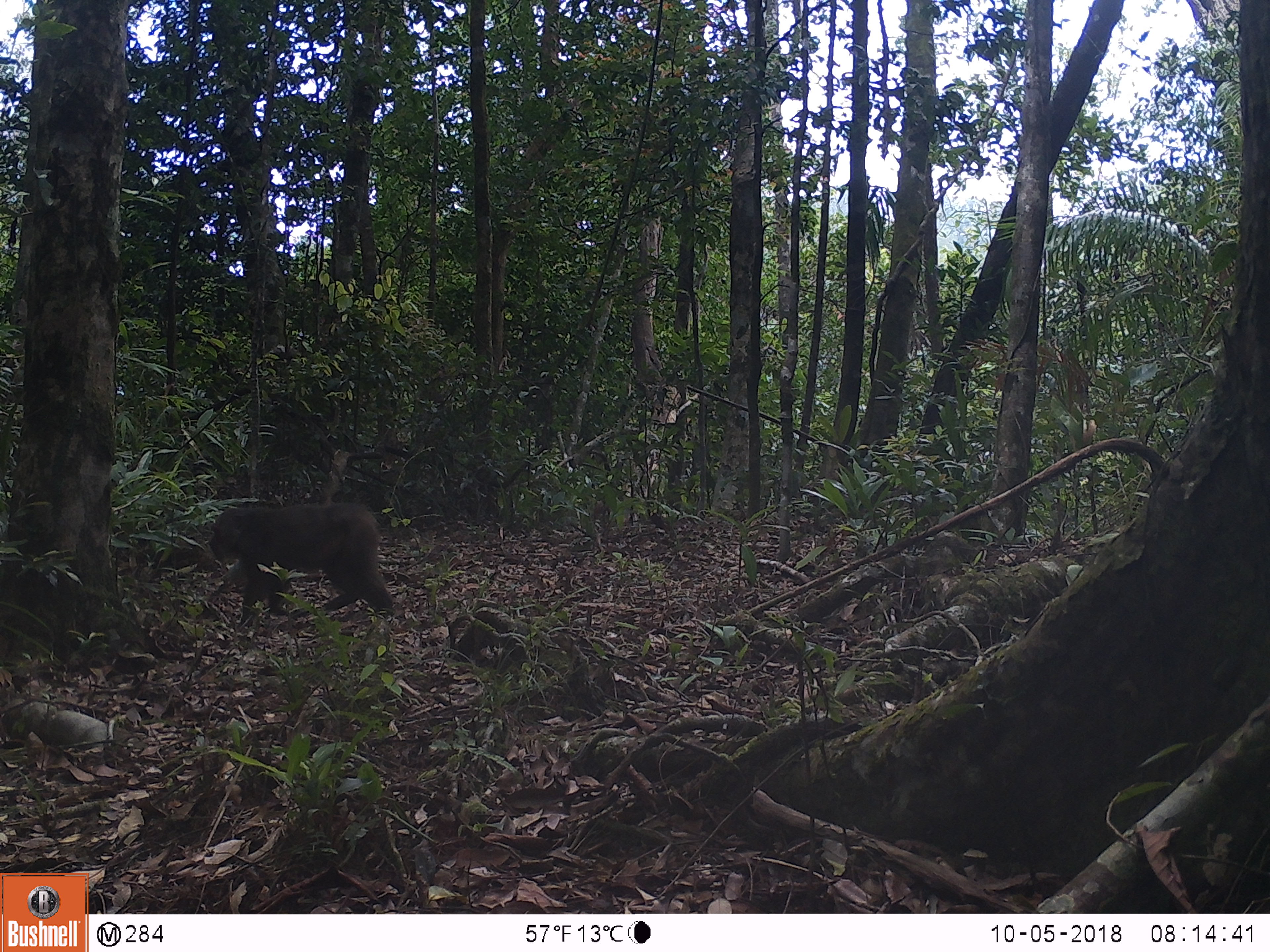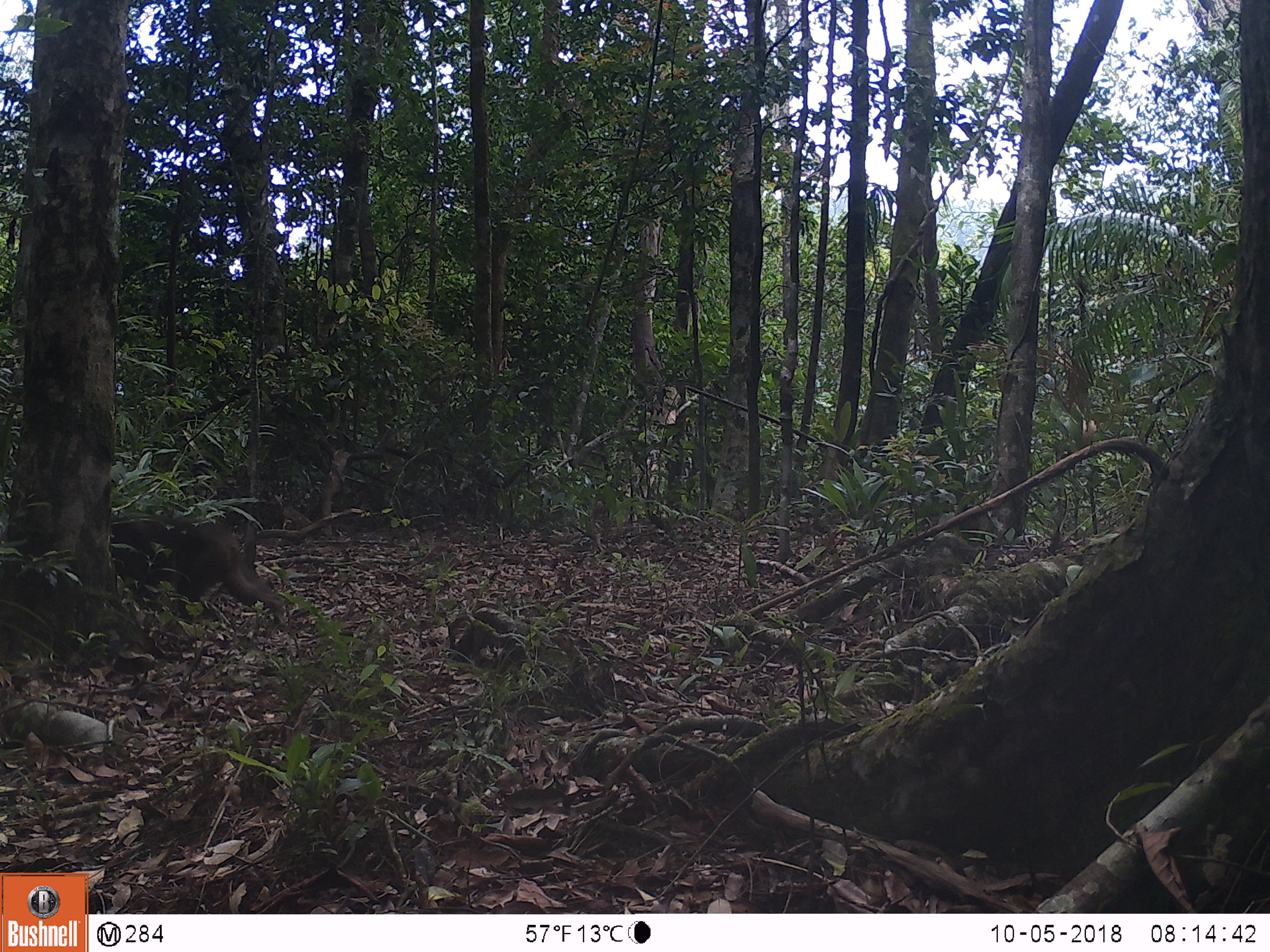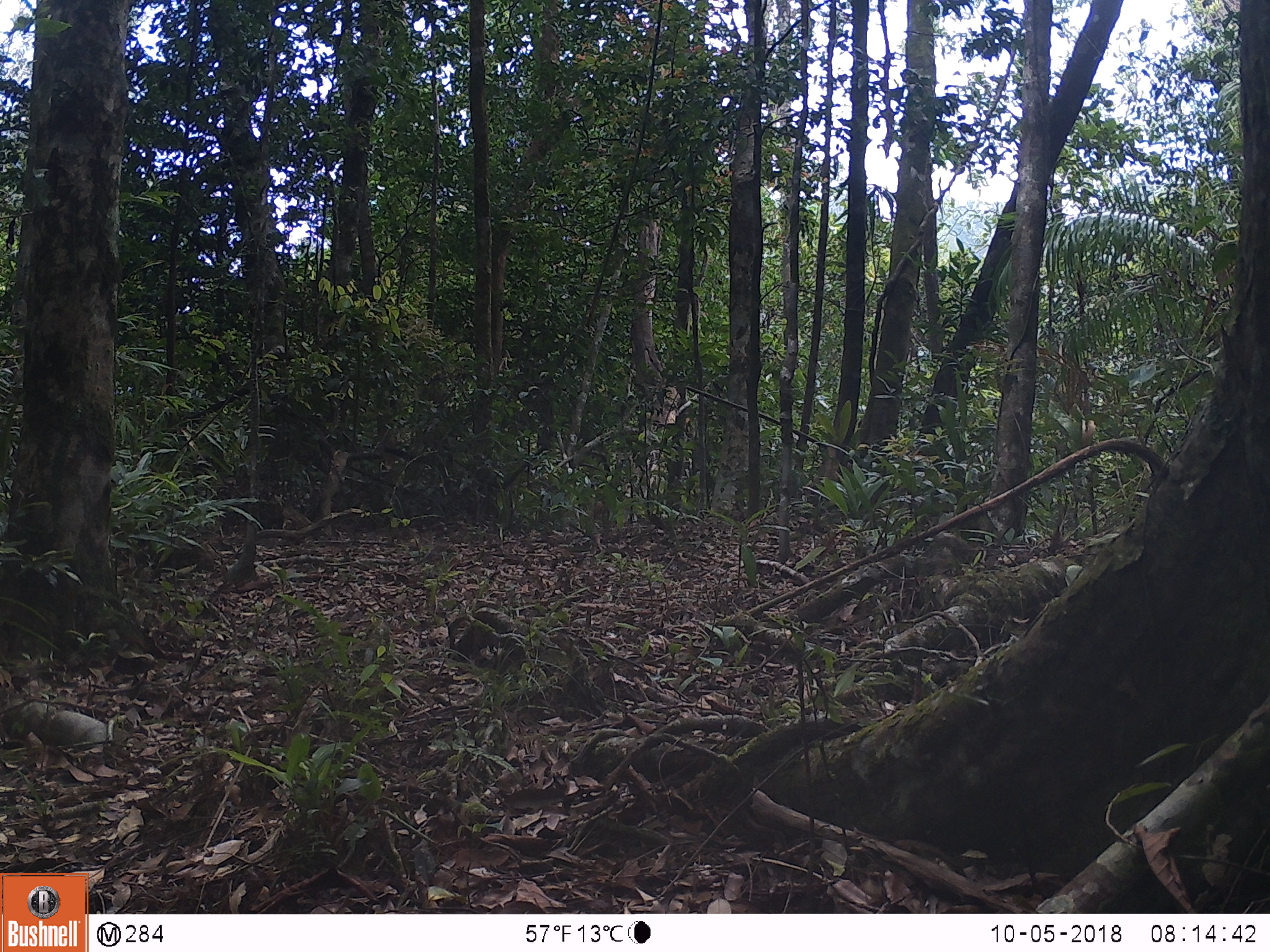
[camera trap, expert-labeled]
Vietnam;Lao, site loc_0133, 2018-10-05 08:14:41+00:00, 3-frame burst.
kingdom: Animalia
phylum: Chordata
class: Mammalia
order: Primates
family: Cercopithecidae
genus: Macaca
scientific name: Macaca arctoides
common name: stump-tailed macaque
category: stump tailed macaque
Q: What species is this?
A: Stump tailed macaque (stump-tailed macaque) (Macaca arctoides).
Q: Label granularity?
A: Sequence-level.